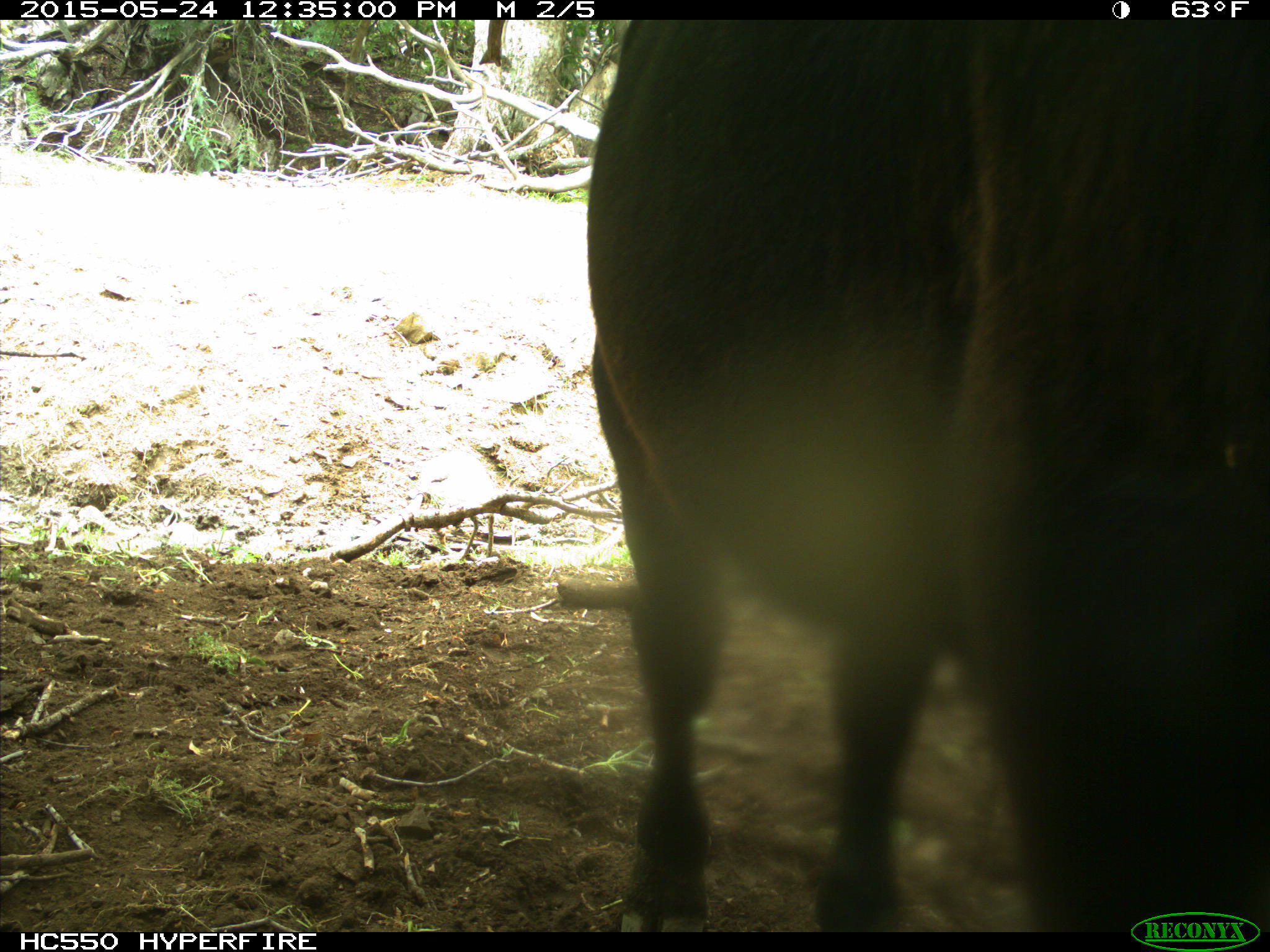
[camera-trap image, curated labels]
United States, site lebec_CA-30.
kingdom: Animalia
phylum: Chordata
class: Mammalia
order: Artiodactyla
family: Bovidae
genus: Bos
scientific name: Bos taurus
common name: domestic cow